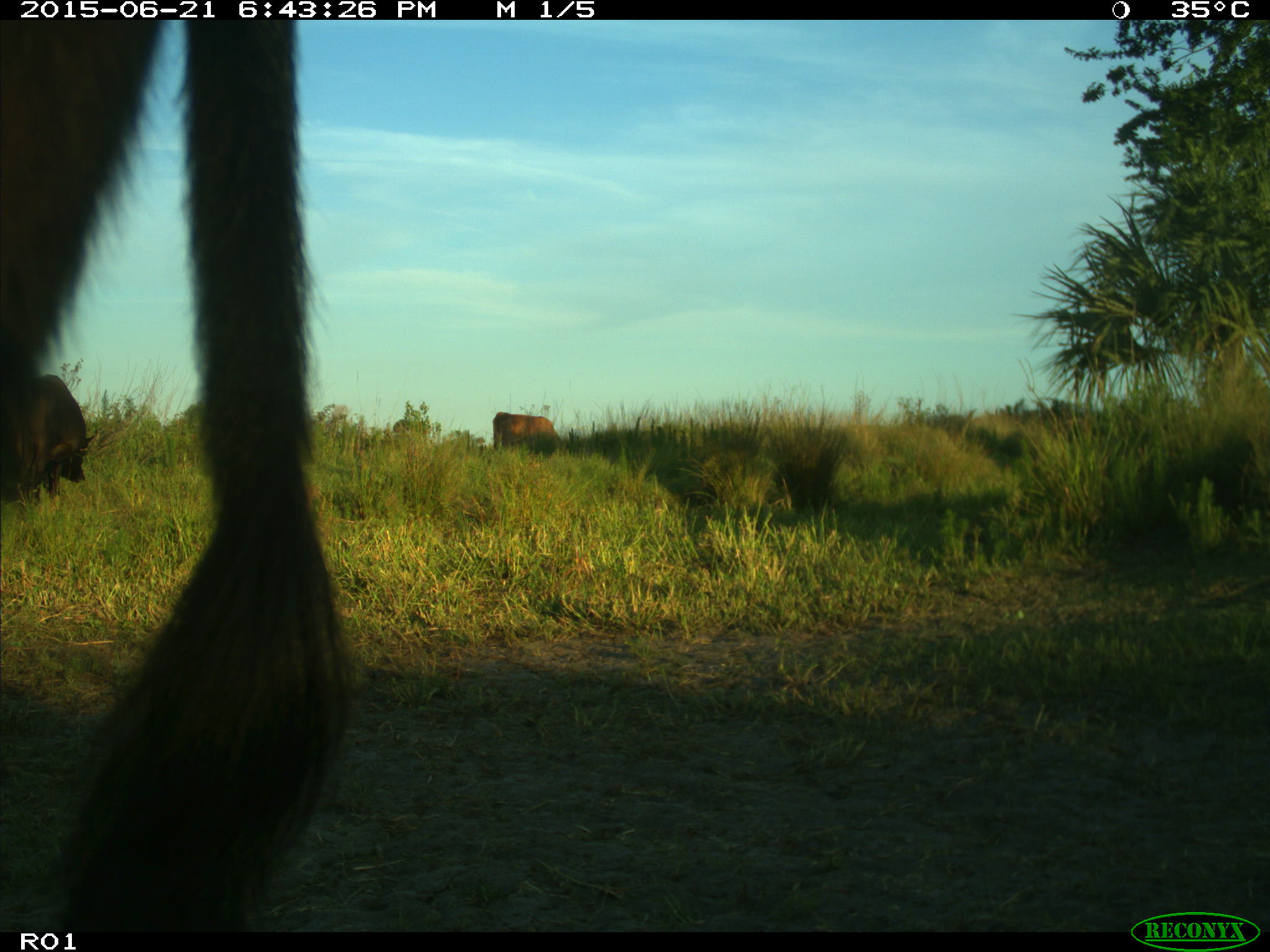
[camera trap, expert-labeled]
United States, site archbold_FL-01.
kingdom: Animalia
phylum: Chordata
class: Mammalia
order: Artiodactyla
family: Bovidae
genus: Bos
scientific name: Bos taurus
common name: domestic cow